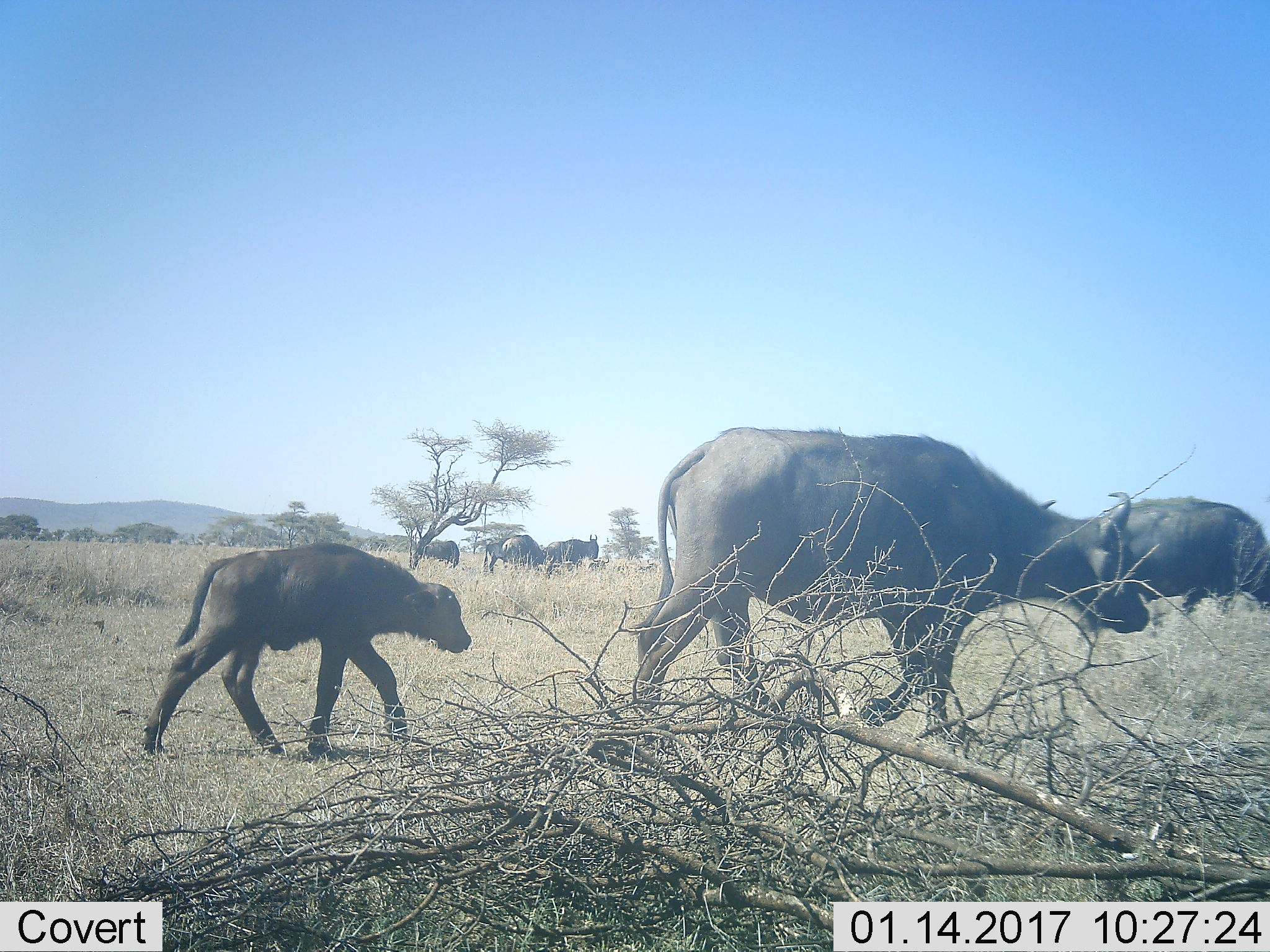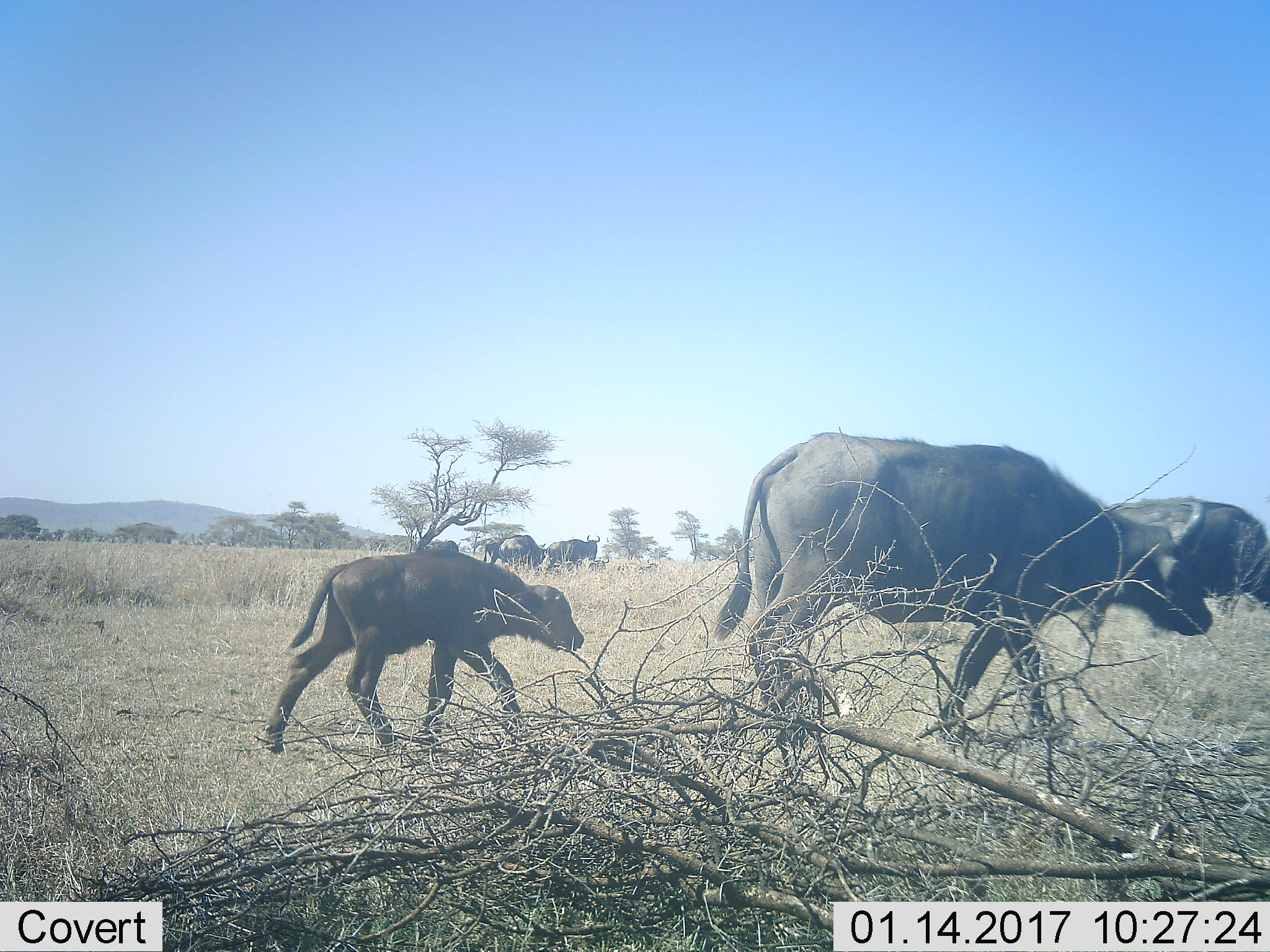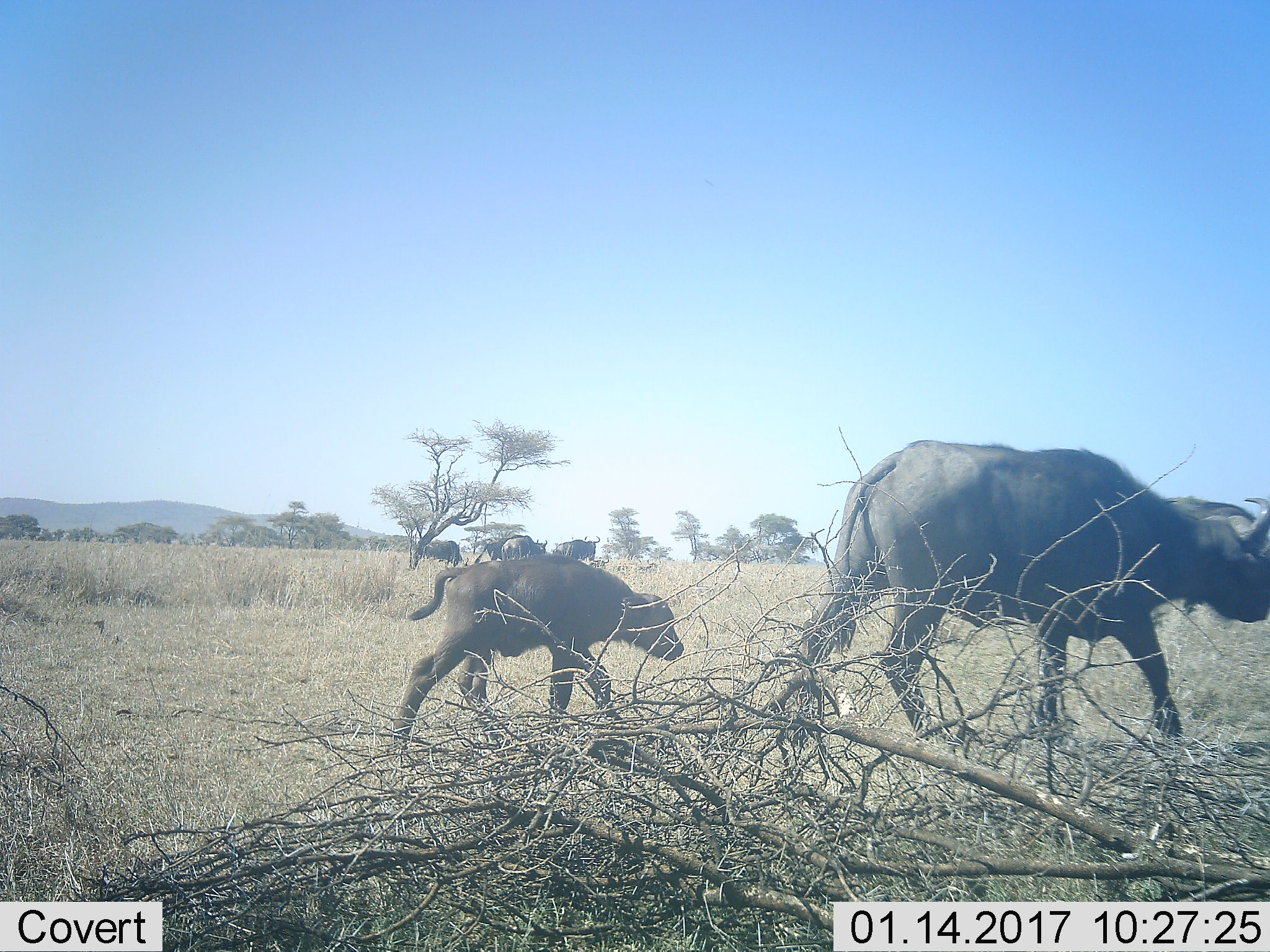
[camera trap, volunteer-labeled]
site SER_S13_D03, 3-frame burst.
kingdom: Animalia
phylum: Chordata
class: Mammalia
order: Artiodactyla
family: Bovidae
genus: Syncerus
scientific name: Syncerus caffer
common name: african buffalo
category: buffalo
Buffalo (african buffalo) (Syncerus caffer), count 6. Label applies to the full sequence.